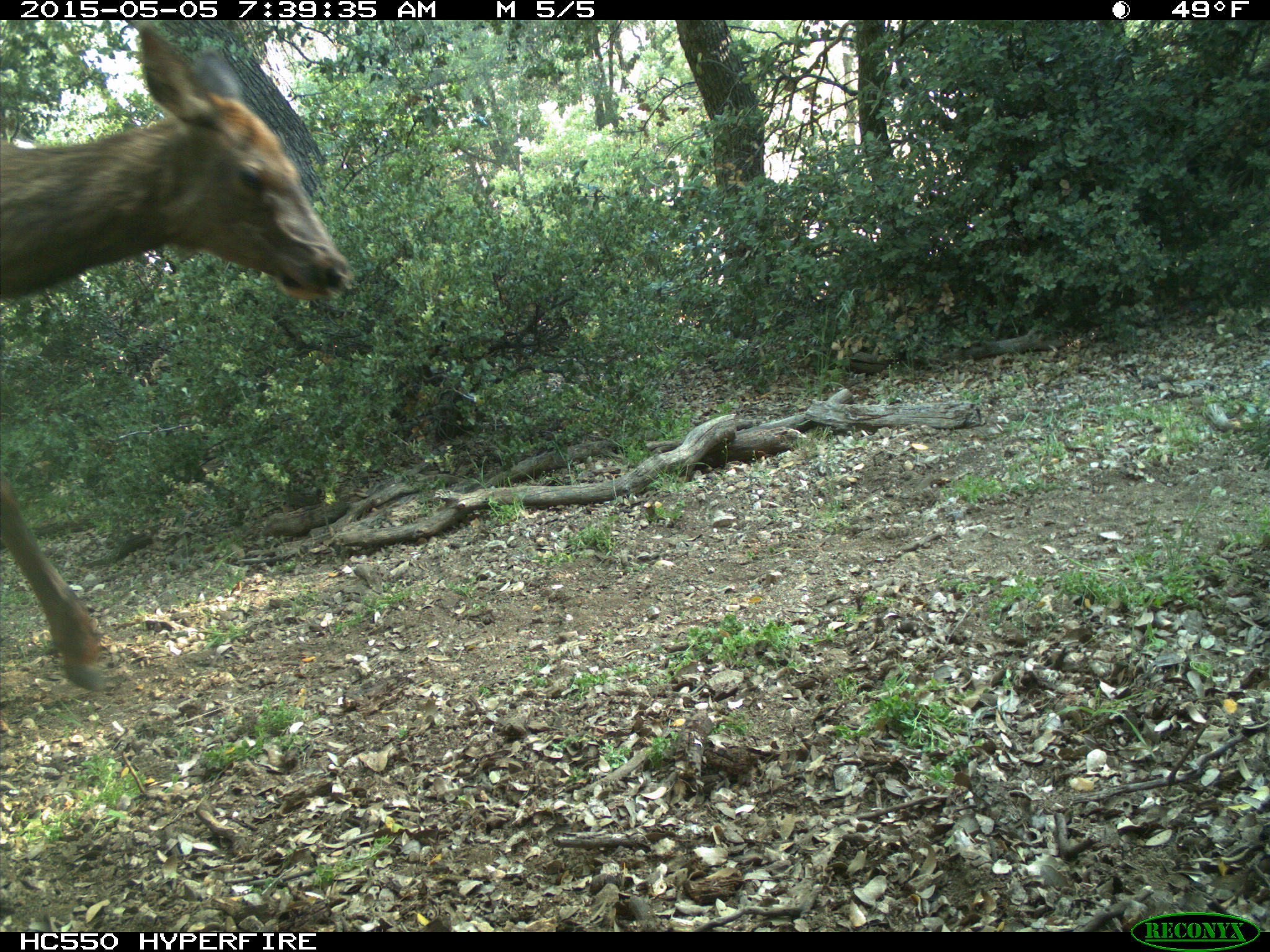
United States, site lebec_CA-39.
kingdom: Animalia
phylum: Chordata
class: Mammalia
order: Artiodactyla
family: Cervidae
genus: Cervus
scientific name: Cervus canadensis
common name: elk